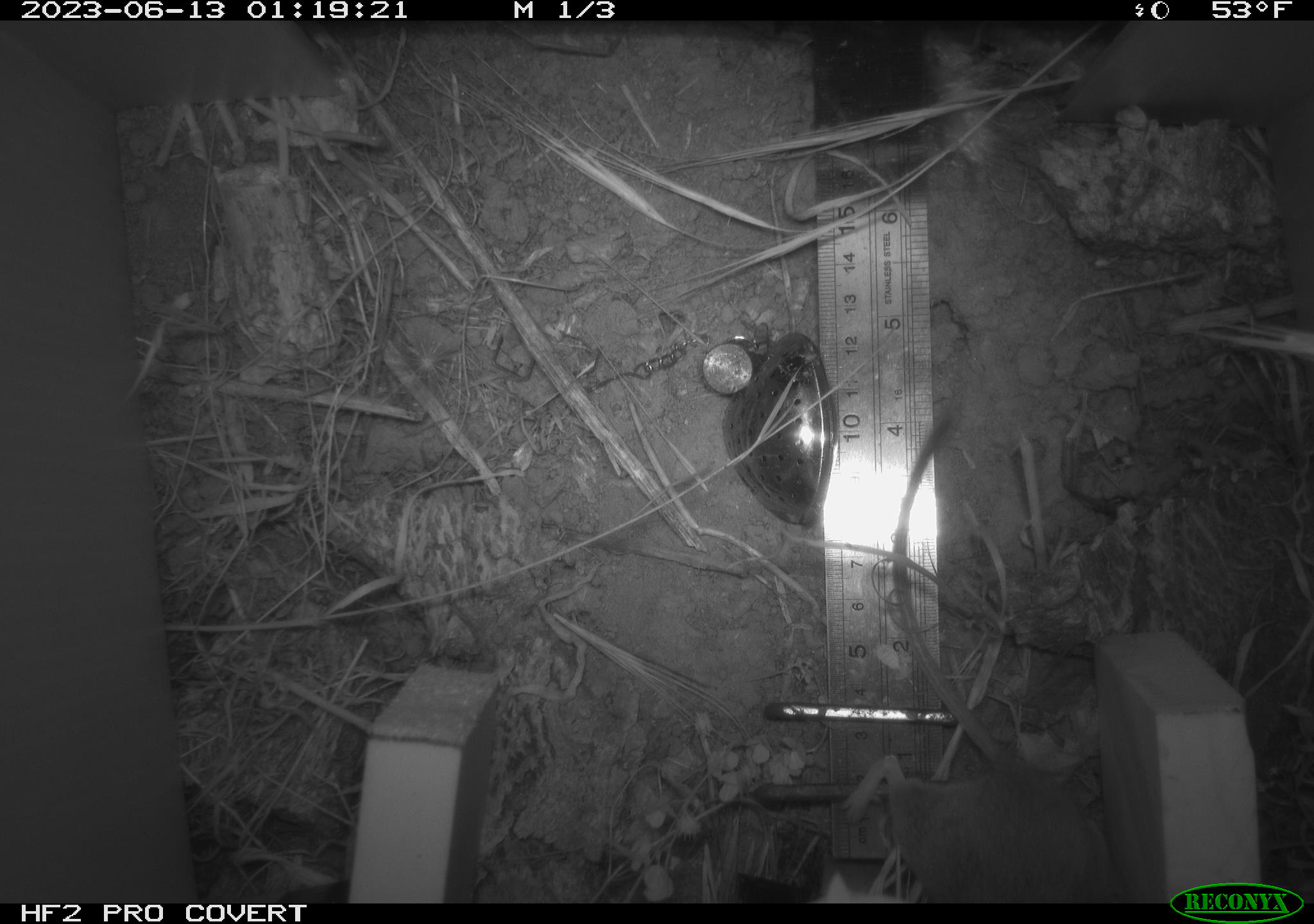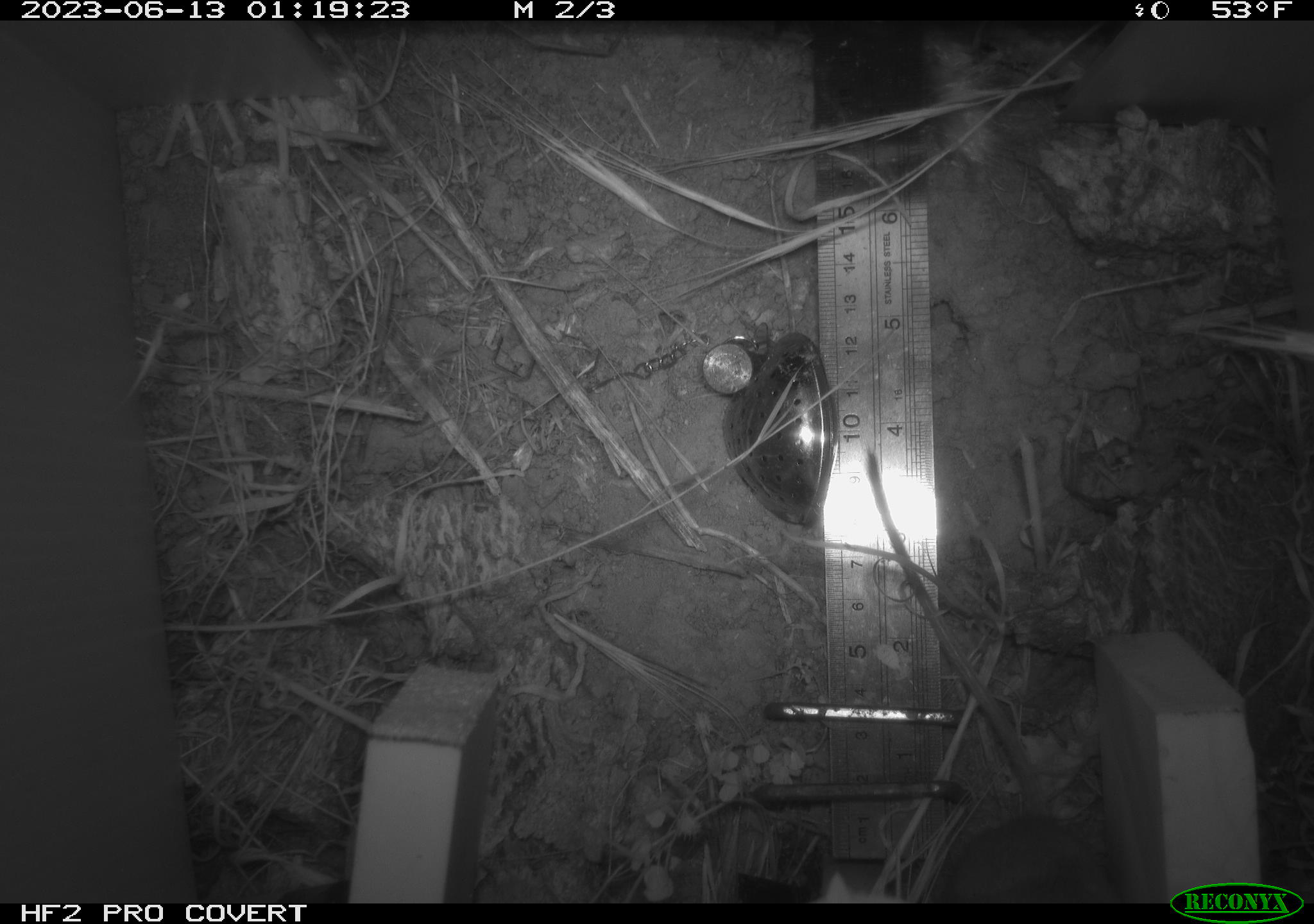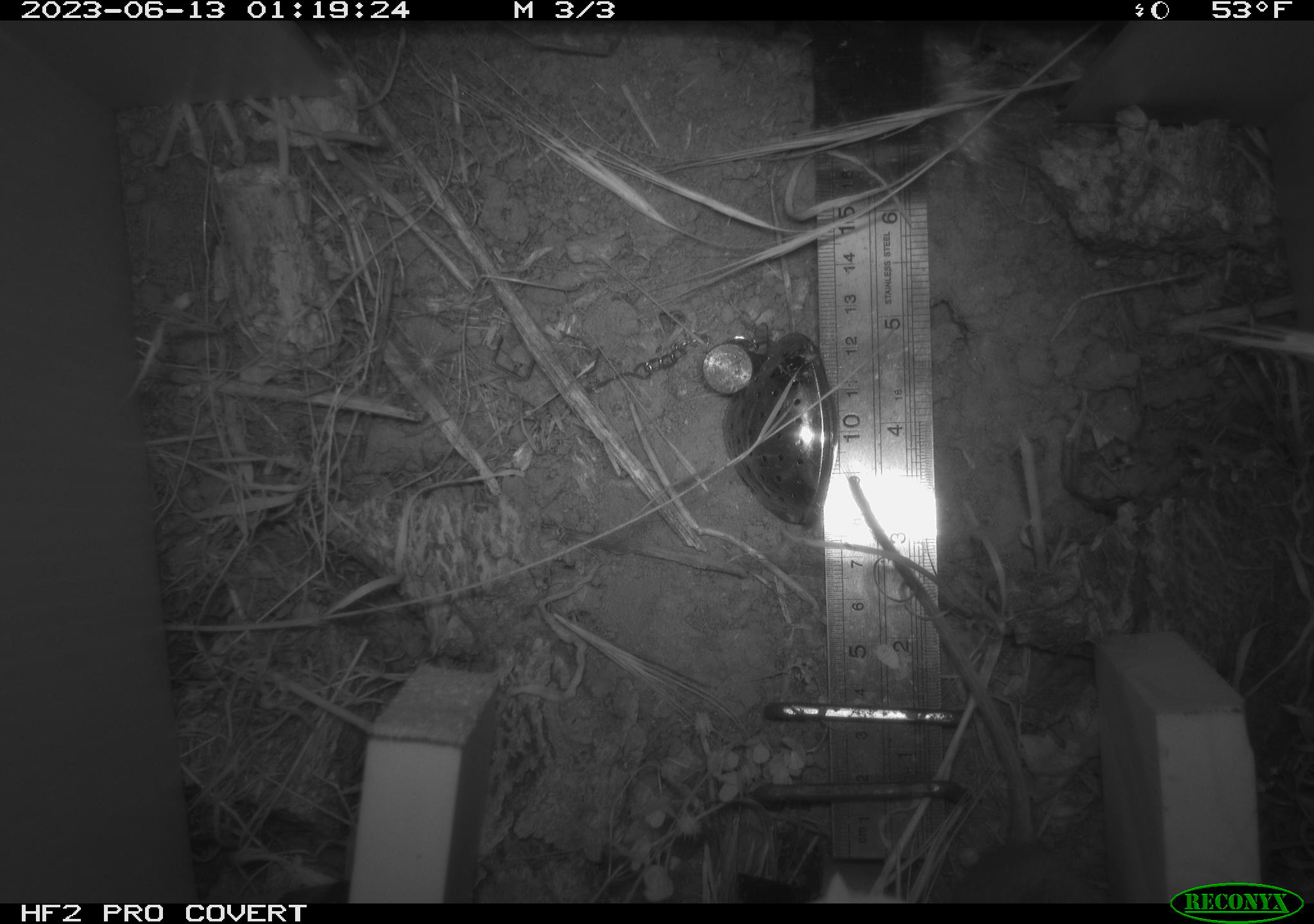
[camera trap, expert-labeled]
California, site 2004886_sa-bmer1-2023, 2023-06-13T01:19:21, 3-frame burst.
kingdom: Animalia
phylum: Chordata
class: Mammalia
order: Rodentia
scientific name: Rodentia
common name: mouse species